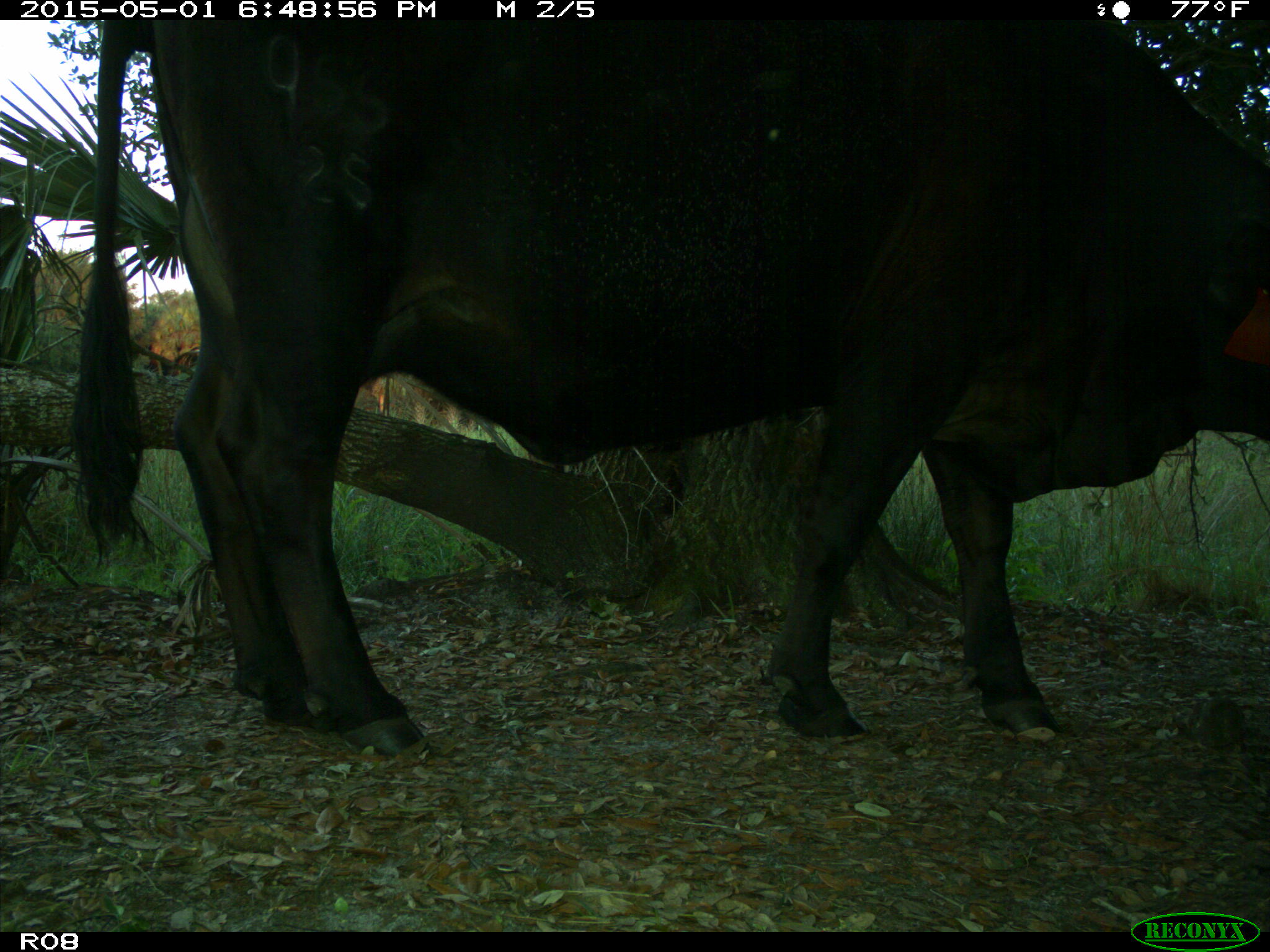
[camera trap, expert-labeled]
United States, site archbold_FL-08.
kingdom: Animalia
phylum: Chordata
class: Mammalia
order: Artiodactyla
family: Bovidae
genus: Bos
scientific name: Bos taurus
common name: domestic cow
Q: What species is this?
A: Bos taurus (domestic cow).